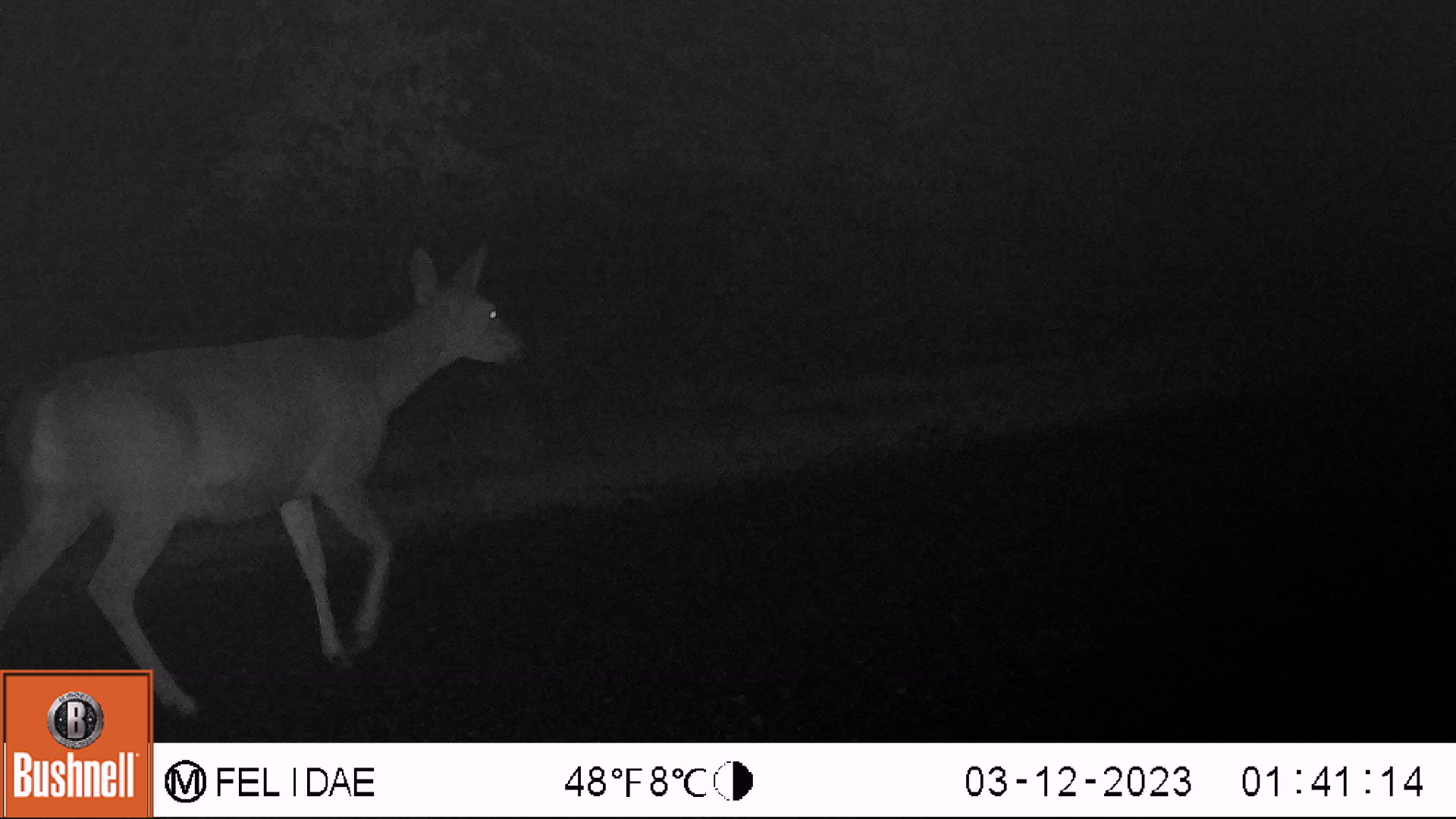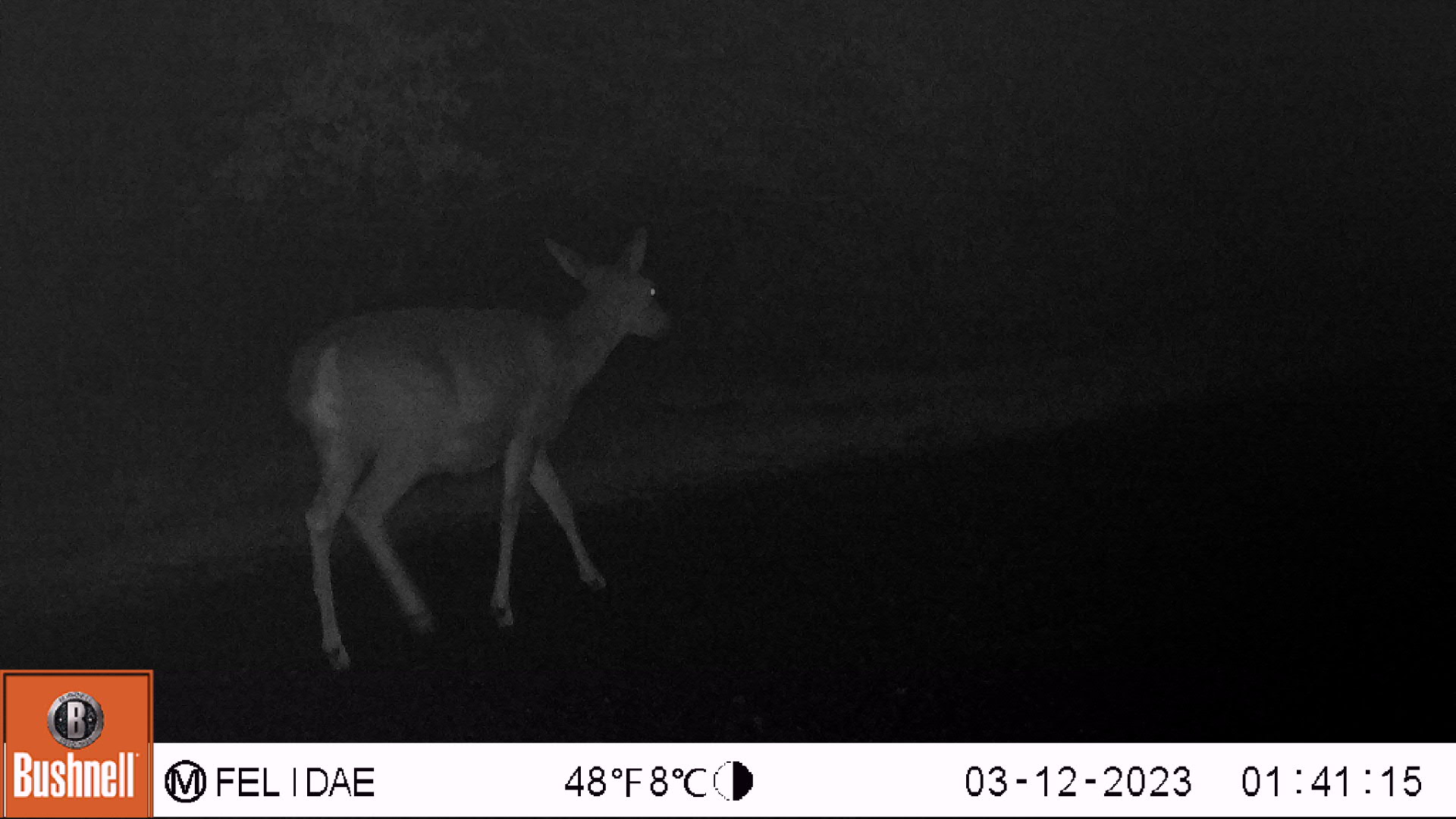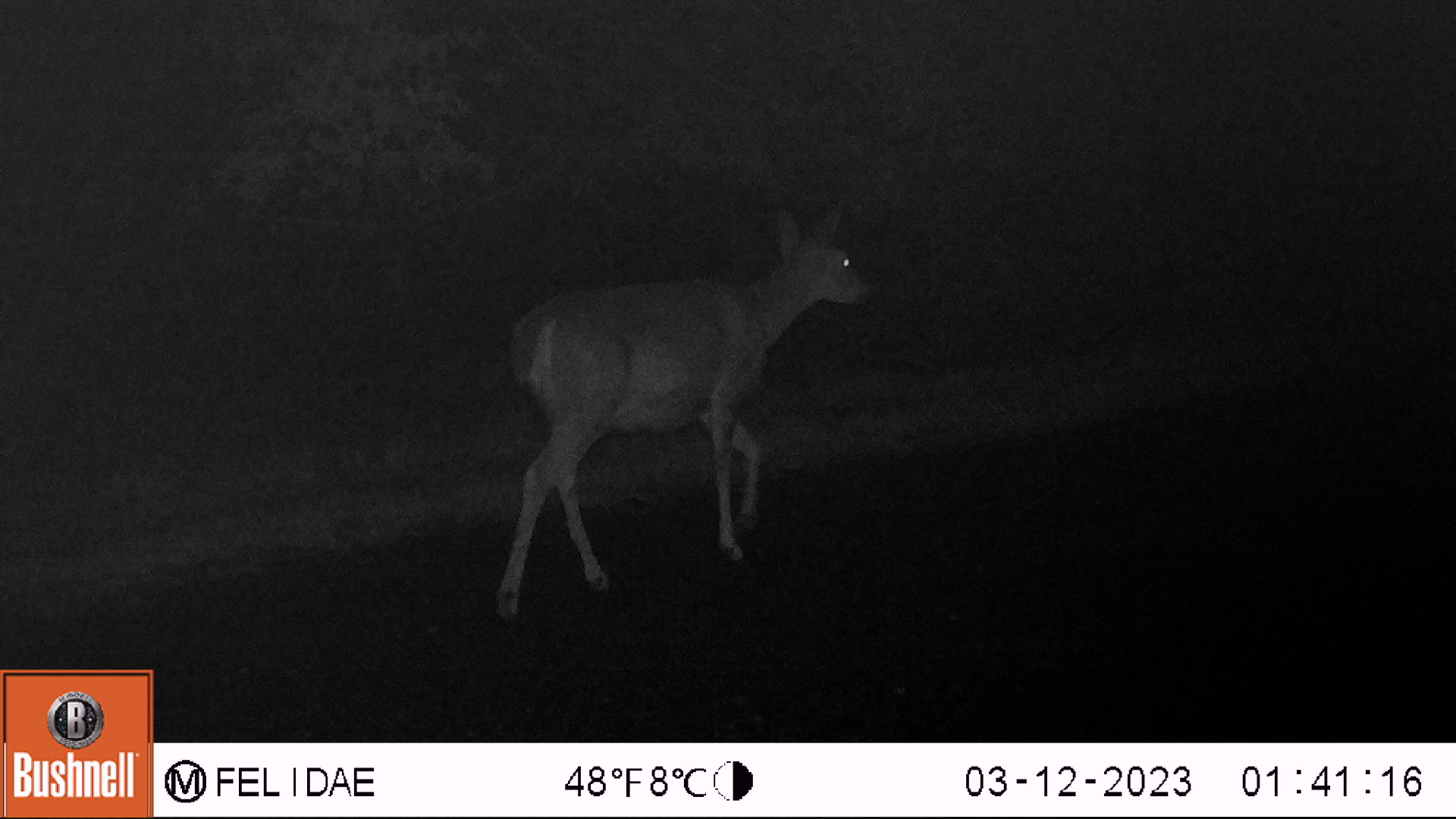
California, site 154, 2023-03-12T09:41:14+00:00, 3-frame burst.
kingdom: Animalia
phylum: Chordata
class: Mammalia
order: Artiodactyla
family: Cervidae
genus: Odocoileus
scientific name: Odocoileus hemionus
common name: mule deer